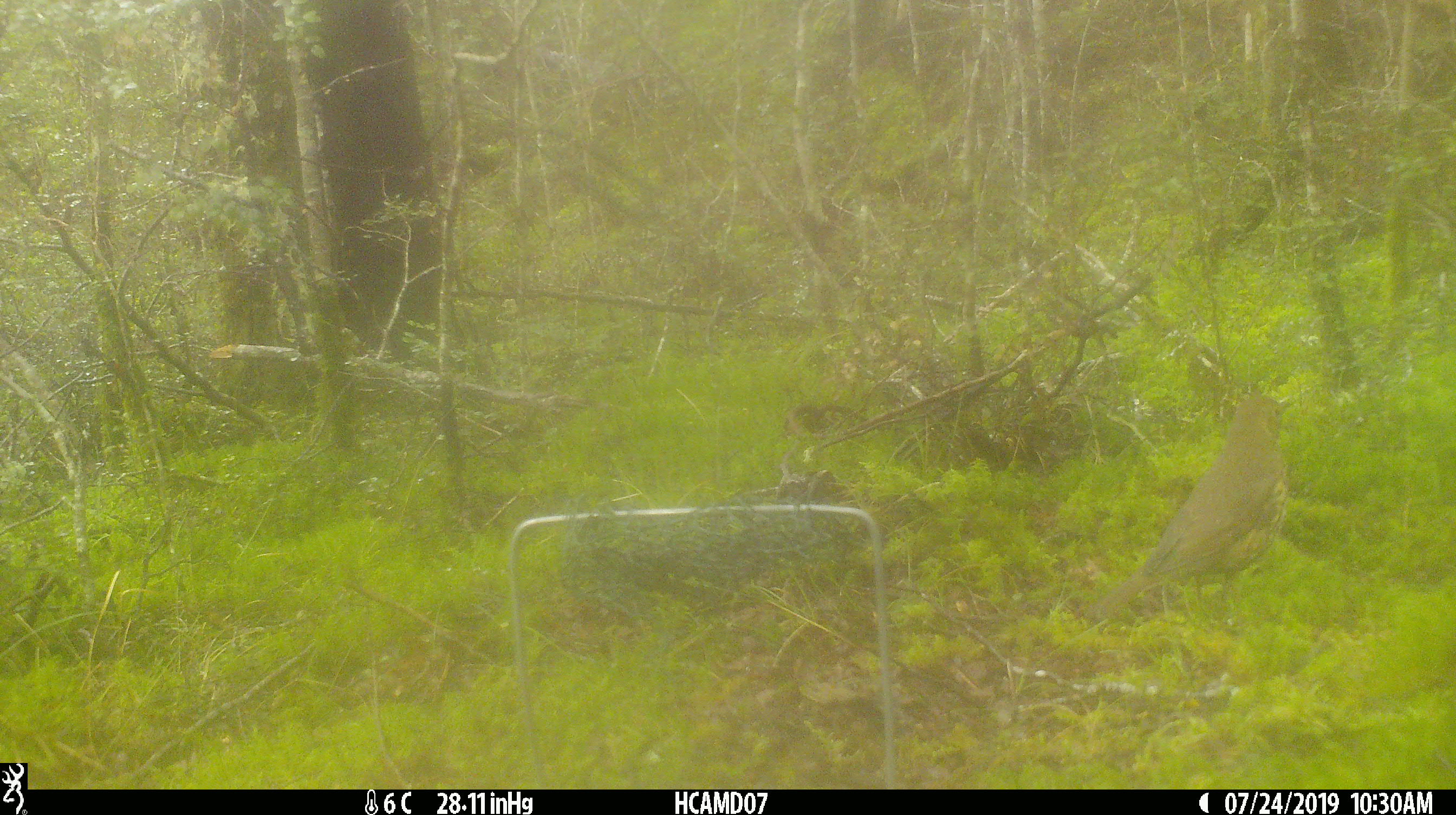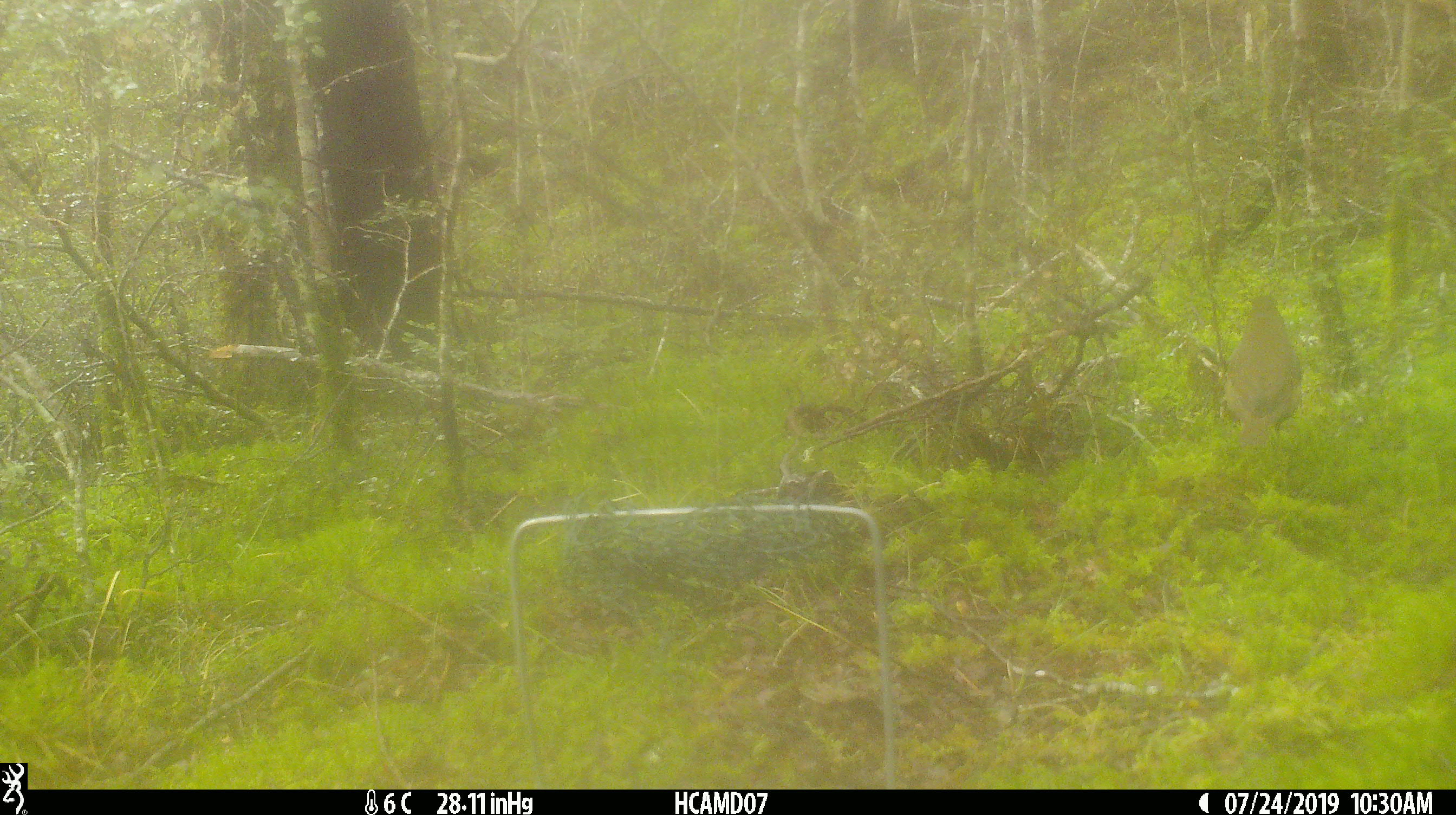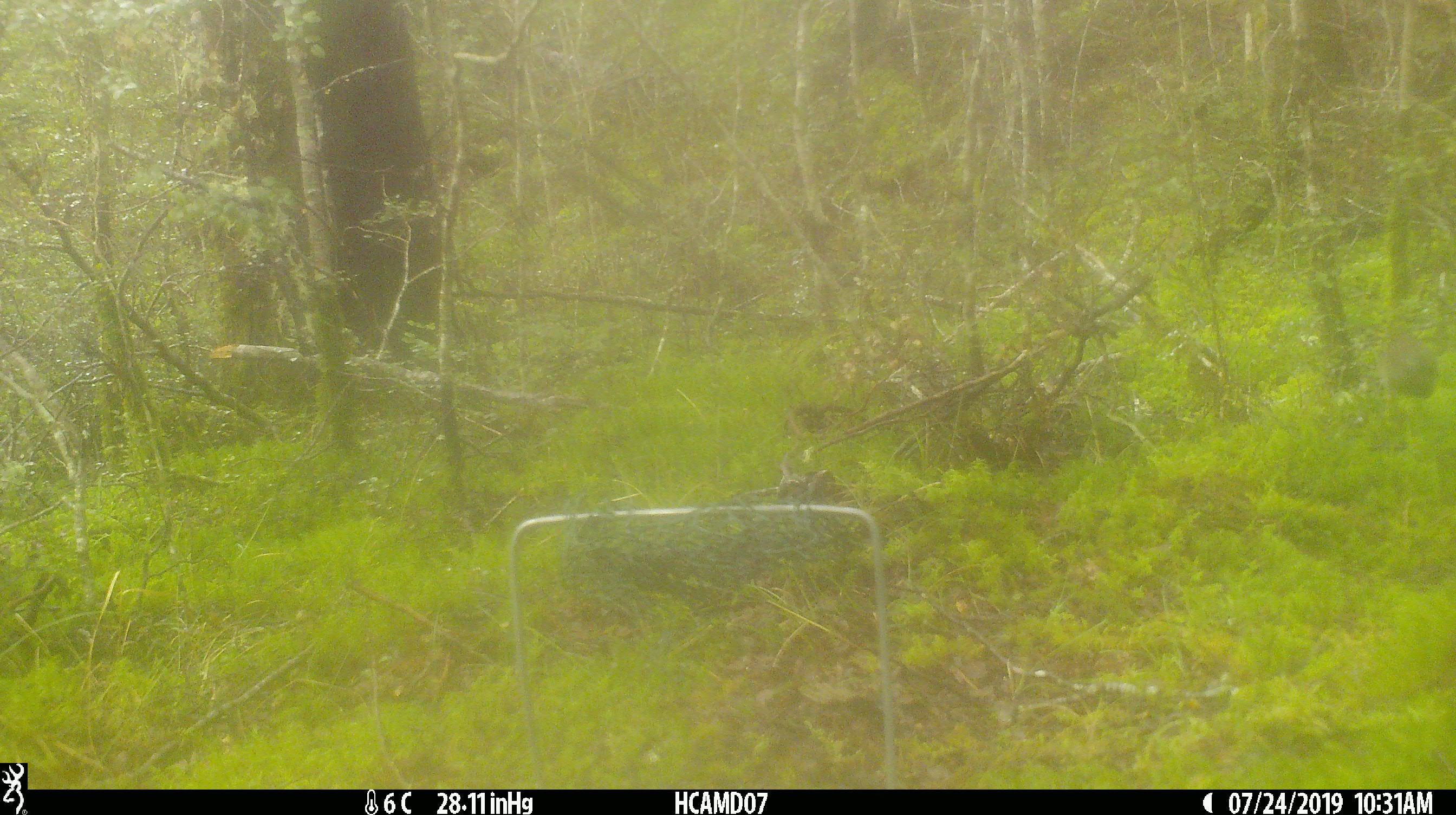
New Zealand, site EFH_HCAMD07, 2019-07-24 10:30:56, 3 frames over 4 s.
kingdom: Animalia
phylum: Chordata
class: Aves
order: Passeriformes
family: Turdidae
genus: Turdus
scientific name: Turdus philomelos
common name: song thrush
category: thrush